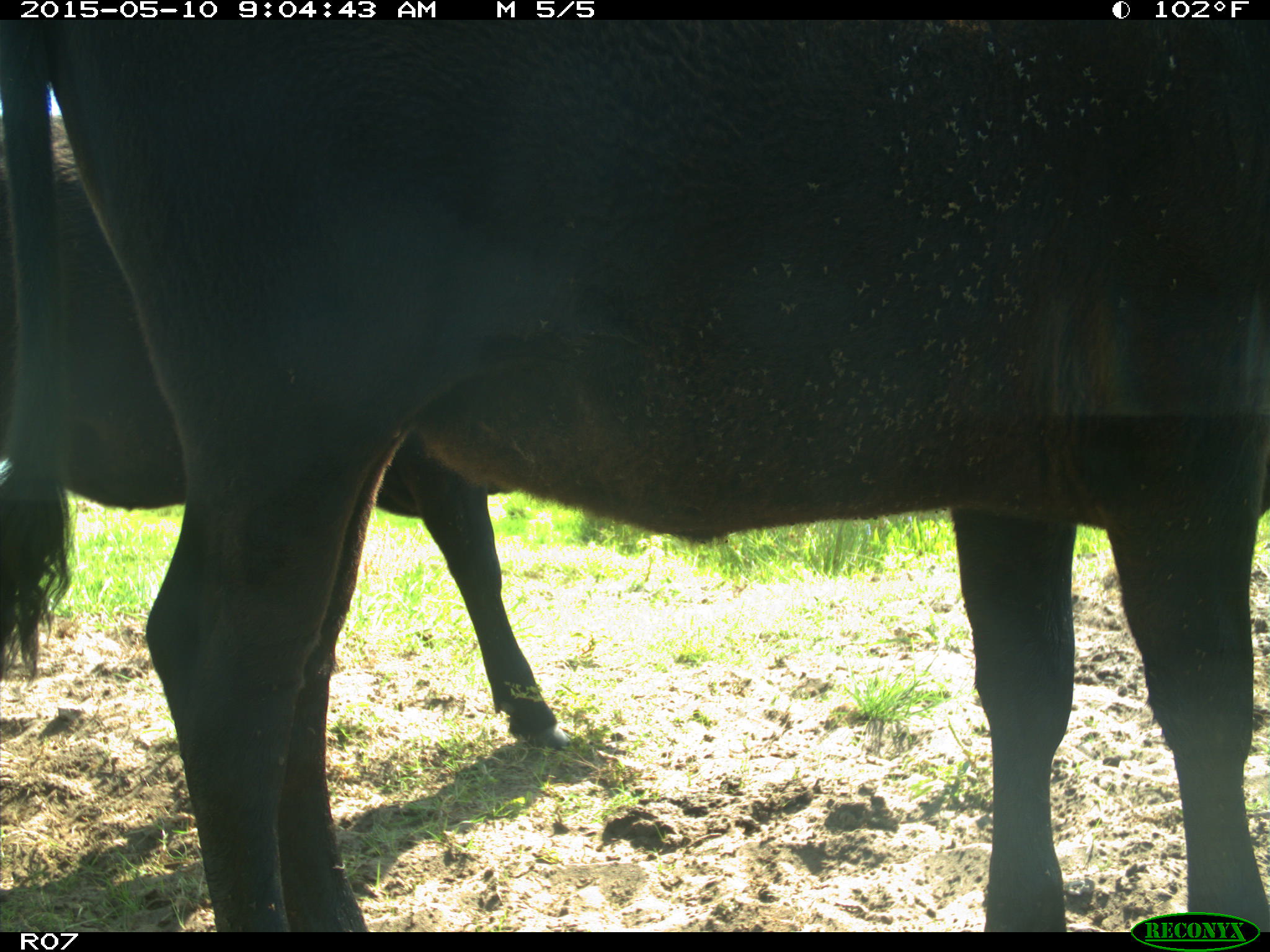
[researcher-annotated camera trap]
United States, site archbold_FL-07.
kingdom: Animalia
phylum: Chordata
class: Mammalia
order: Artiodactyla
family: Bovidae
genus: Bos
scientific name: Bos taurus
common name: domestic cow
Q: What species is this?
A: Bos taurus (domestic cow).